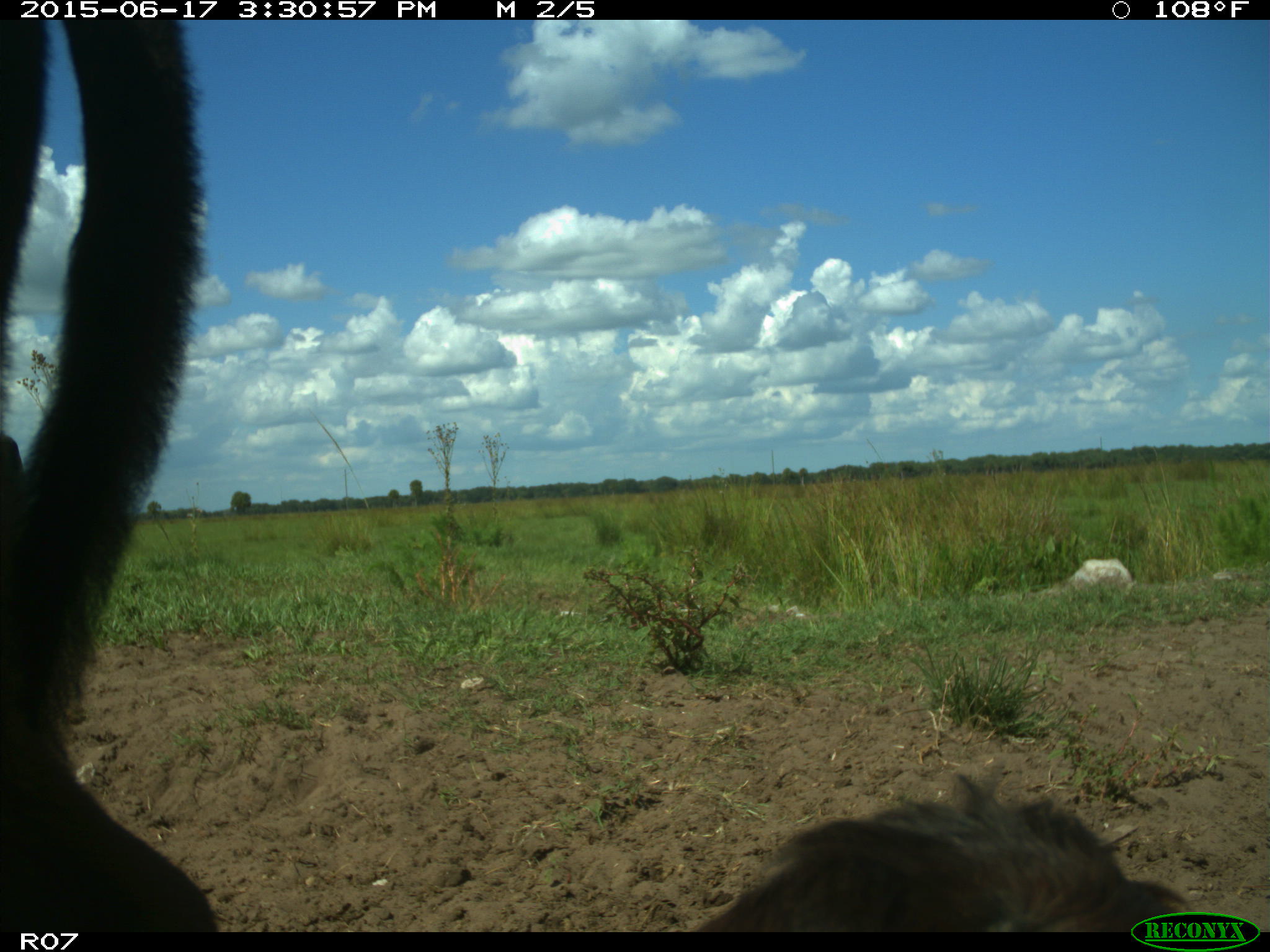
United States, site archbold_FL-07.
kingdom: Animalia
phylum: Chordata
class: Mammalia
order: Artiodactyla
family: Bovidae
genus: Bos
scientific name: Bos taurus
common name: domestic cow